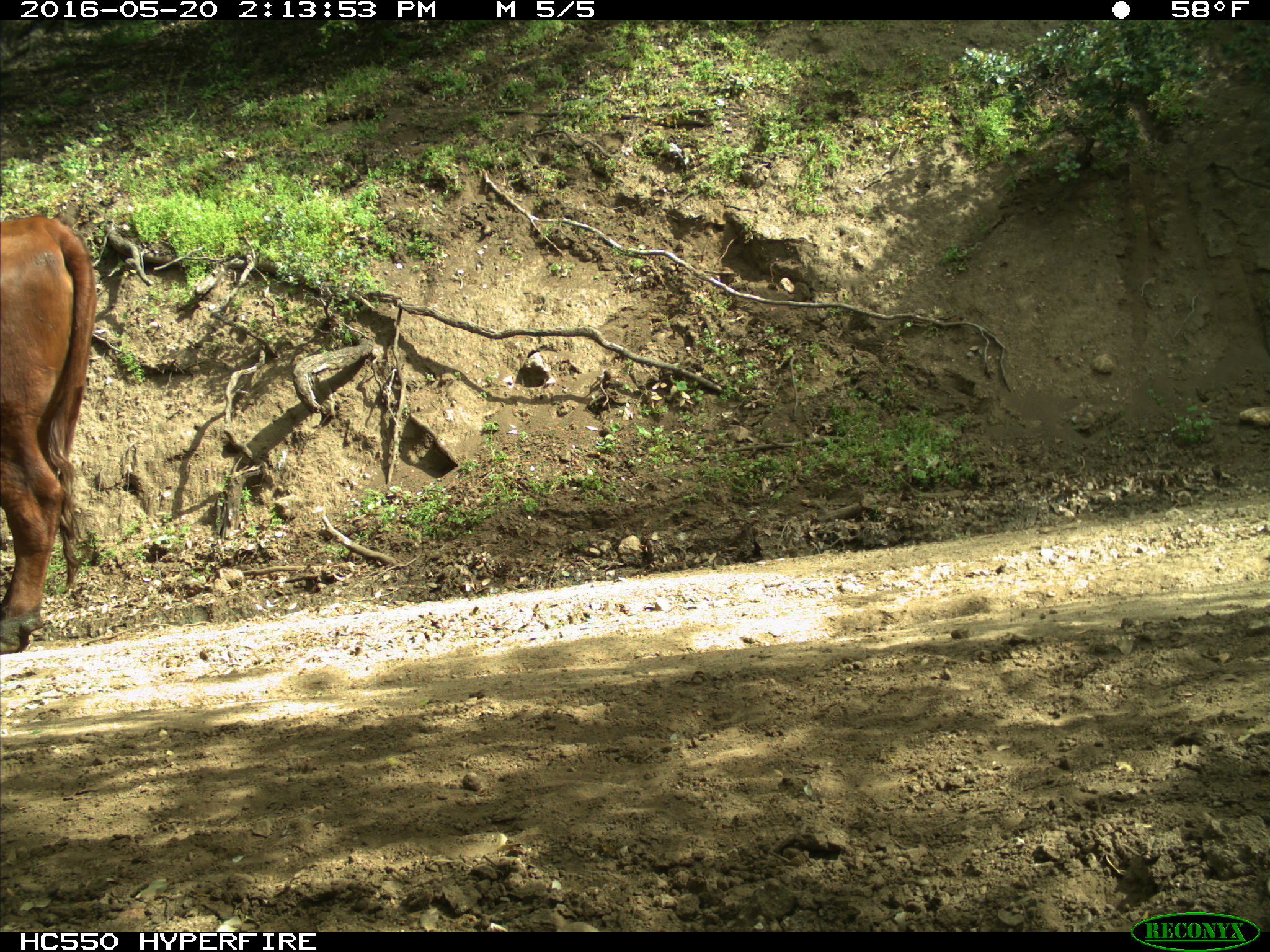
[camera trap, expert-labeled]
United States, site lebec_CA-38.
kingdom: Animalia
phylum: Chordata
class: Mammalia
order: Artiodactyla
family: Bovidae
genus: Bos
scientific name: Bos taurus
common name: domestic cow